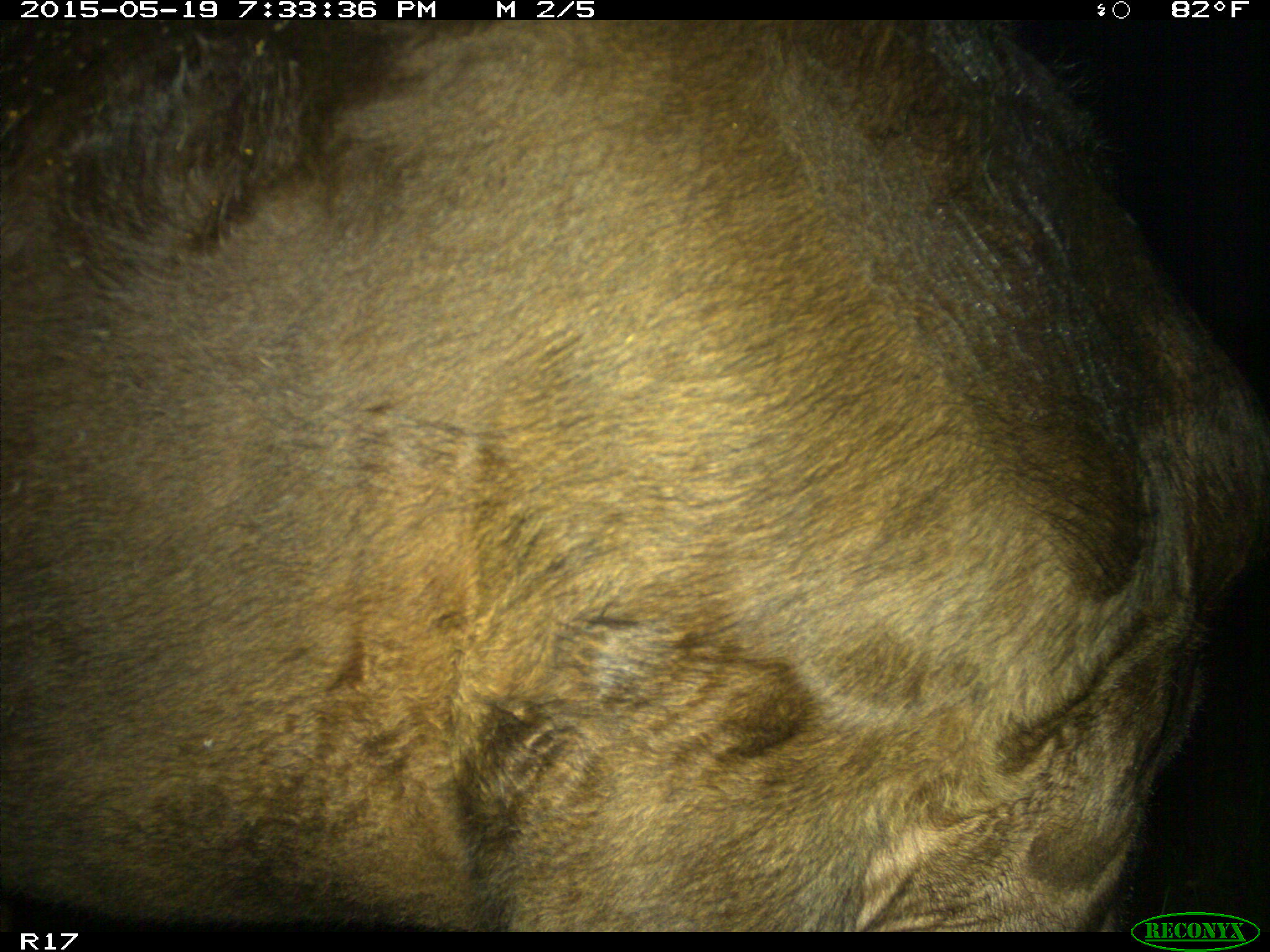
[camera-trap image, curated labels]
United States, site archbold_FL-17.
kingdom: Animalia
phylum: Chordata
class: Mammalia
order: Artiodactyla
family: Bovidae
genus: Bos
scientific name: Bos taurus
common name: domestic cow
Bos taurus (domestic cow).